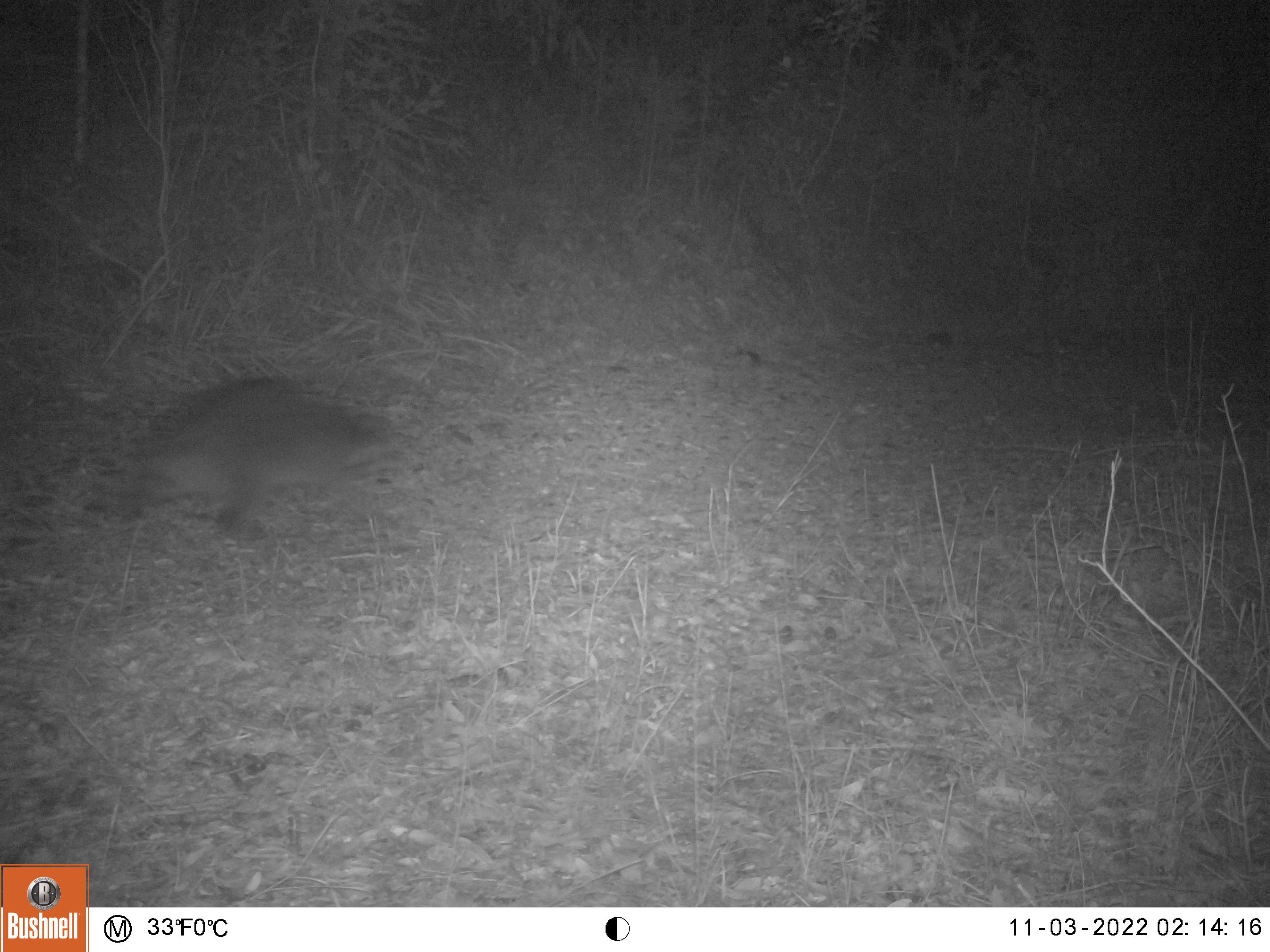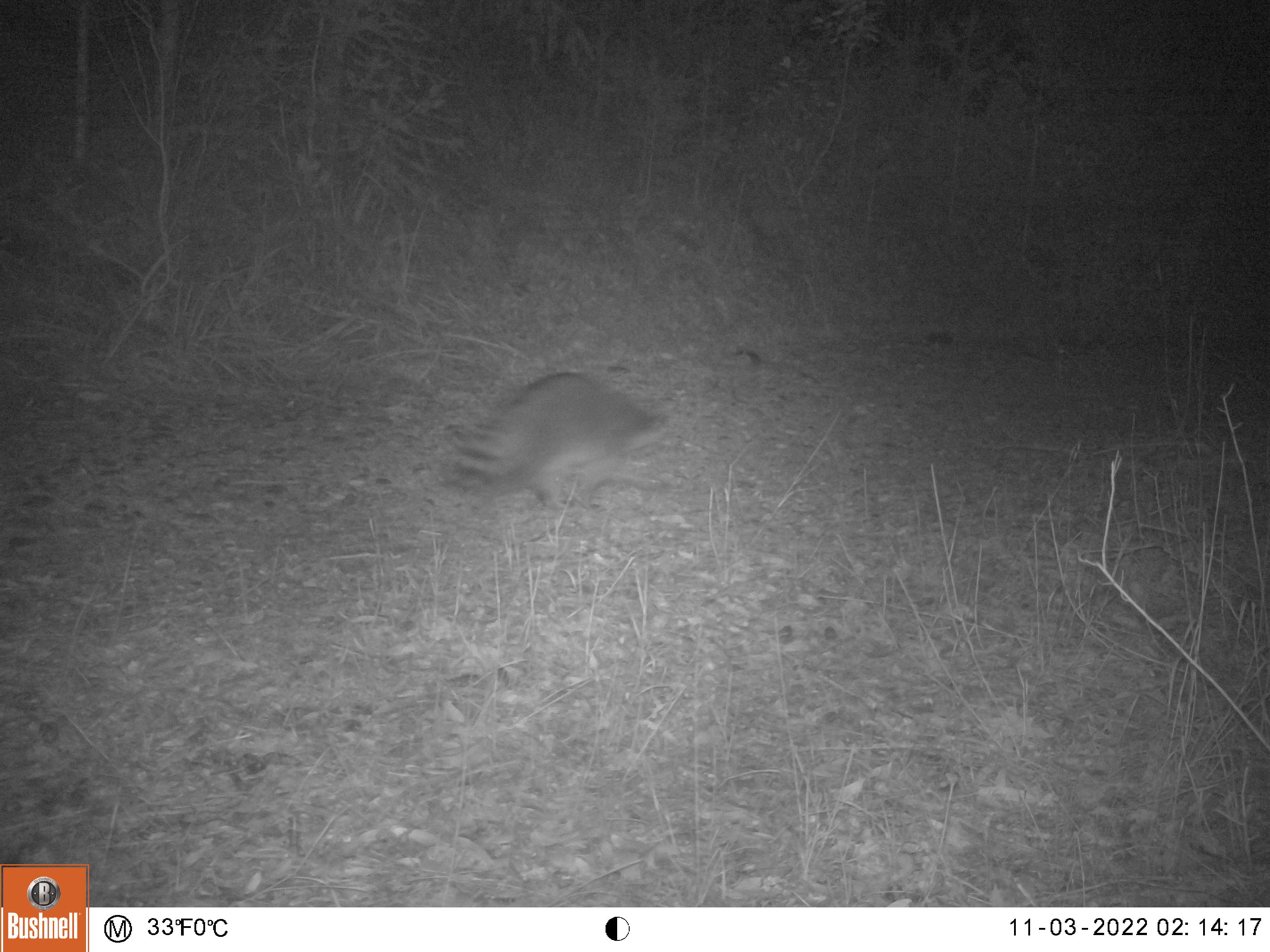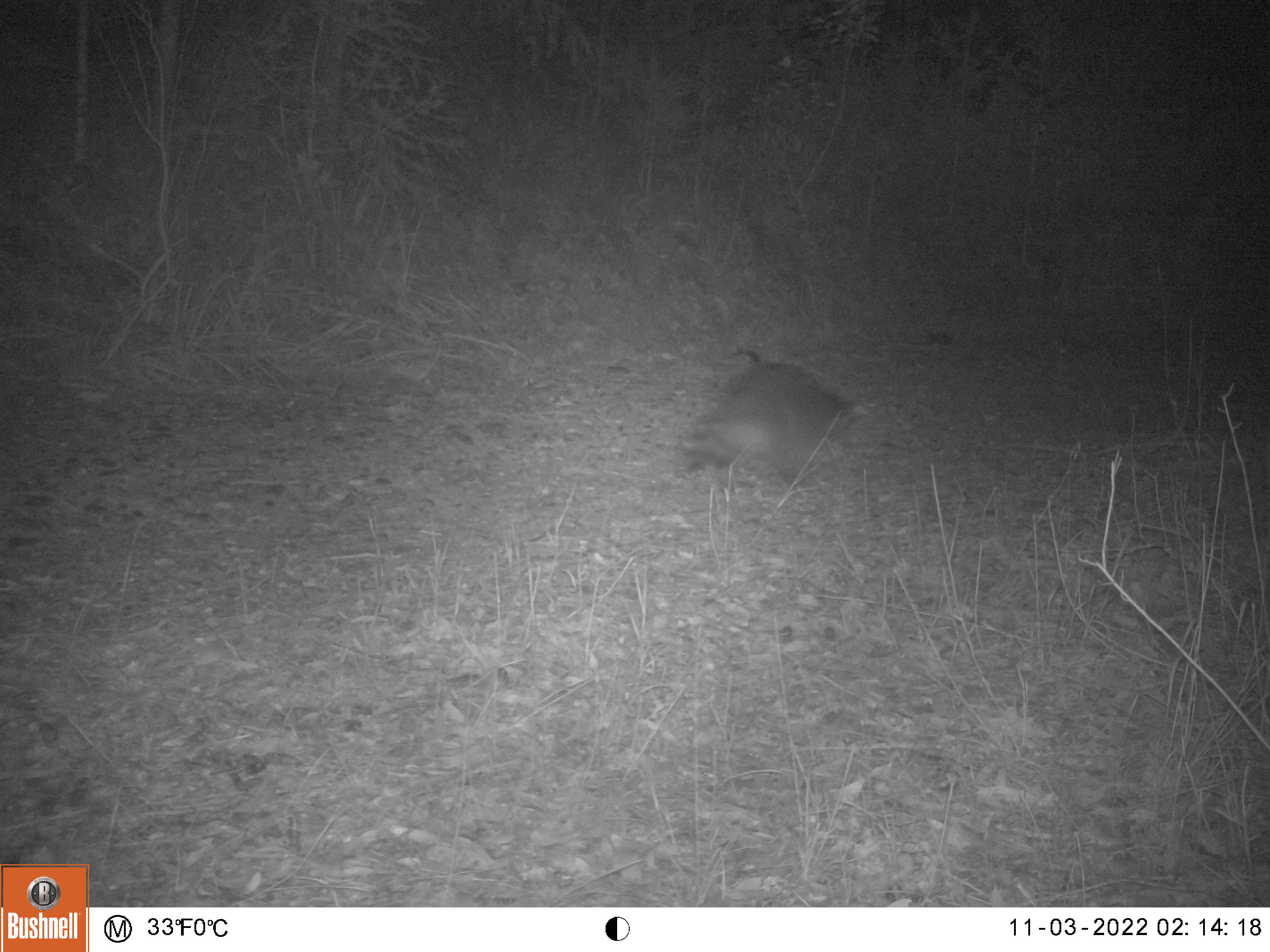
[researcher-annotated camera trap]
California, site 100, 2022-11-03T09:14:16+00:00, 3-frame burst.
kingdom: Animalia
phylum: Chordata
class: Mammalia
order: Carnivora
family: Procyonidae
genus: Procyon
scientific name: Procyon lotor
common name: raccoon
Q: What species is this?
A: Raccoon (Procyon lotor).